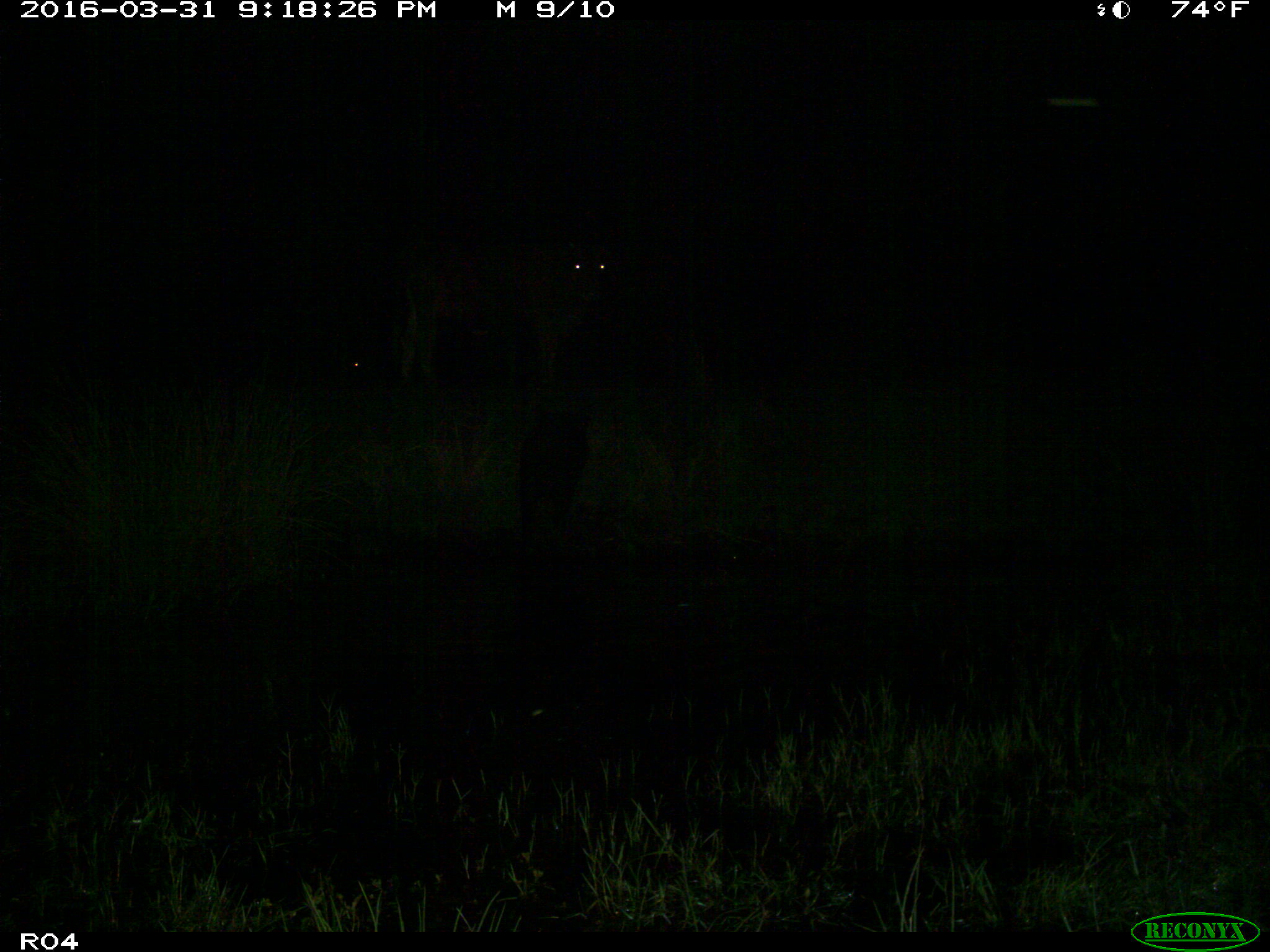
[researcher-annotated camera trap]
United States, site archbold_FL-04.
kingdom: Animalia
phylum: Chordata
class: Mammalia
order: Artiodactyla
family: Bovidae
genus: Bos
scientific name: Bos taurus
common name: domestic cow